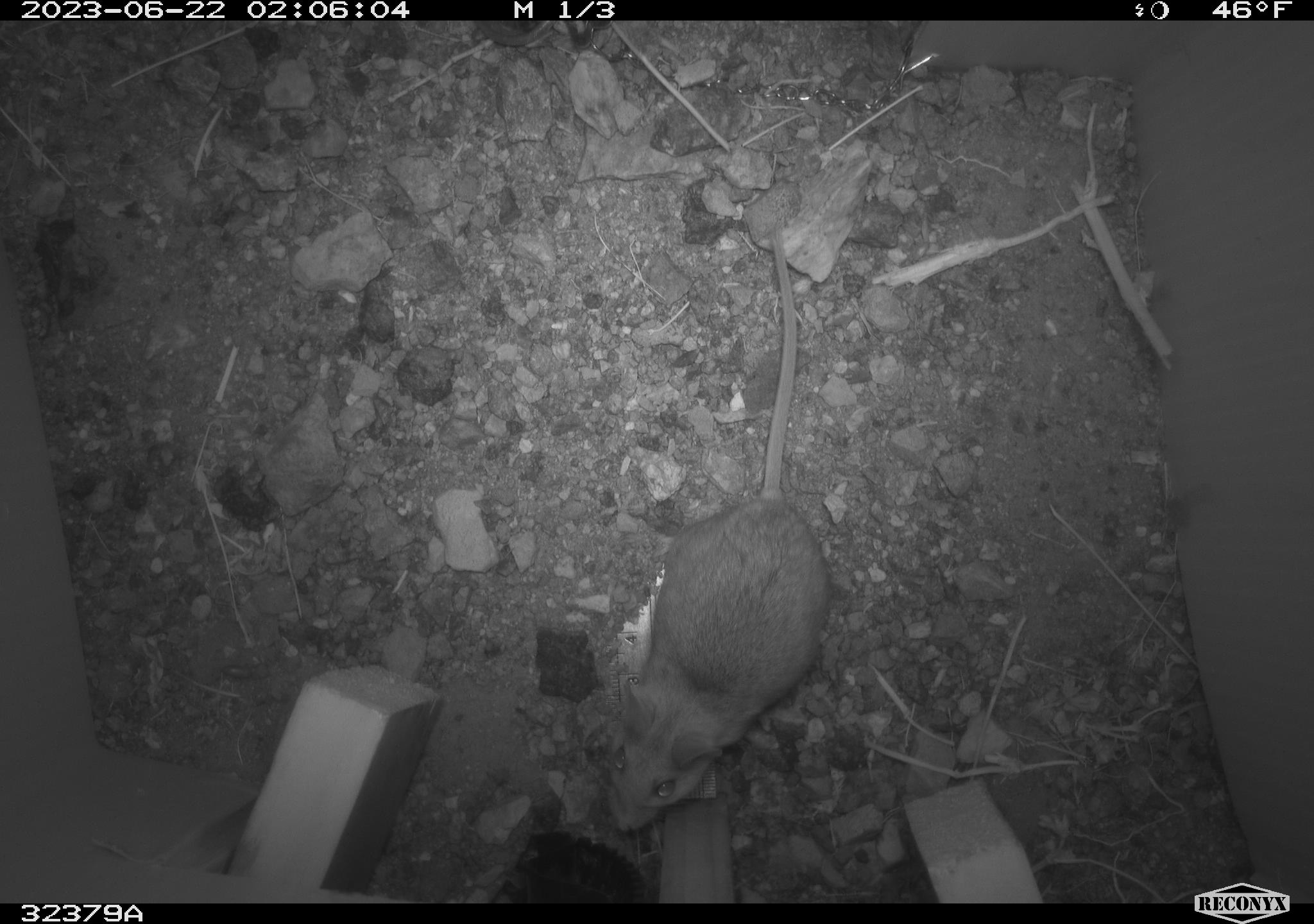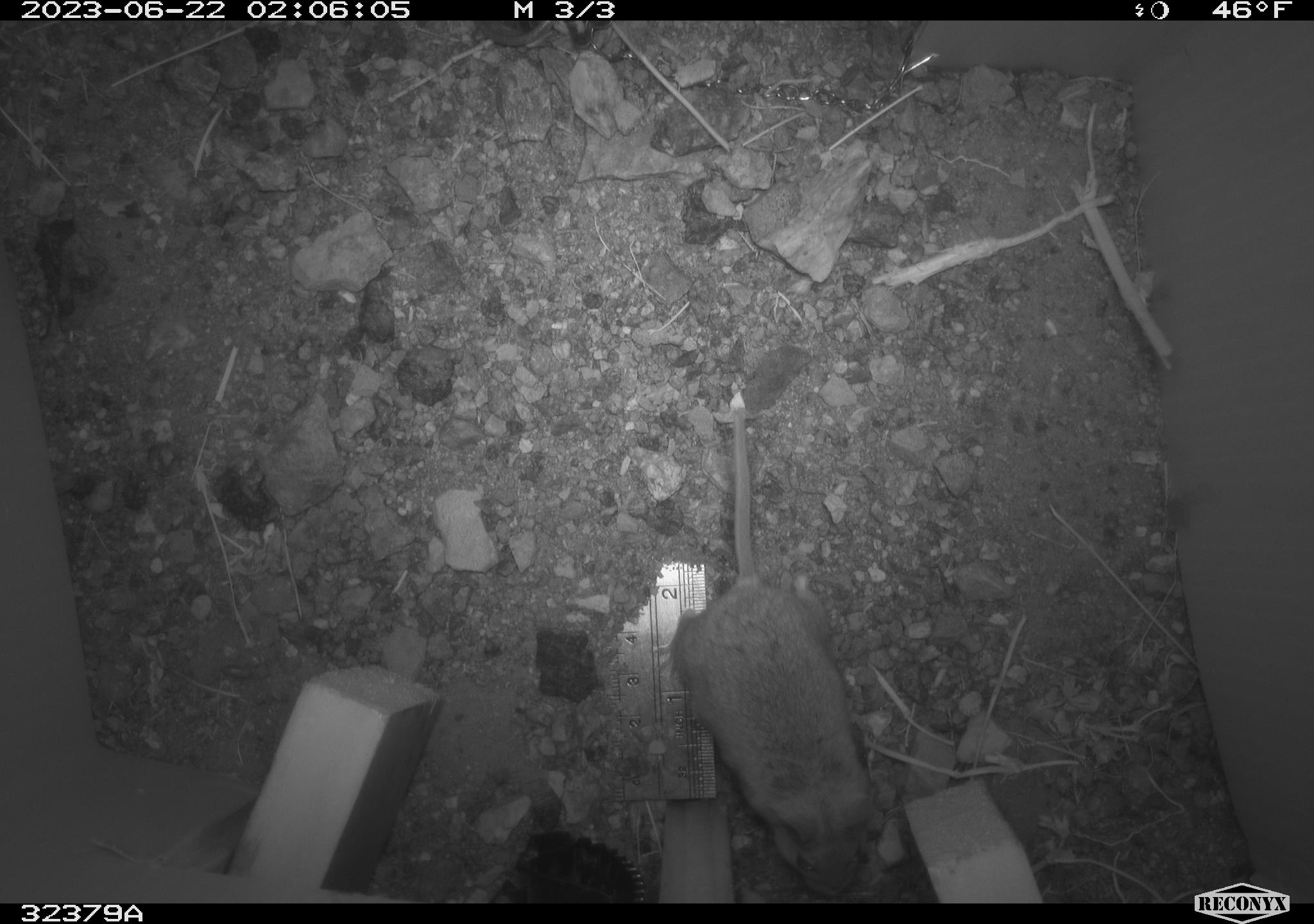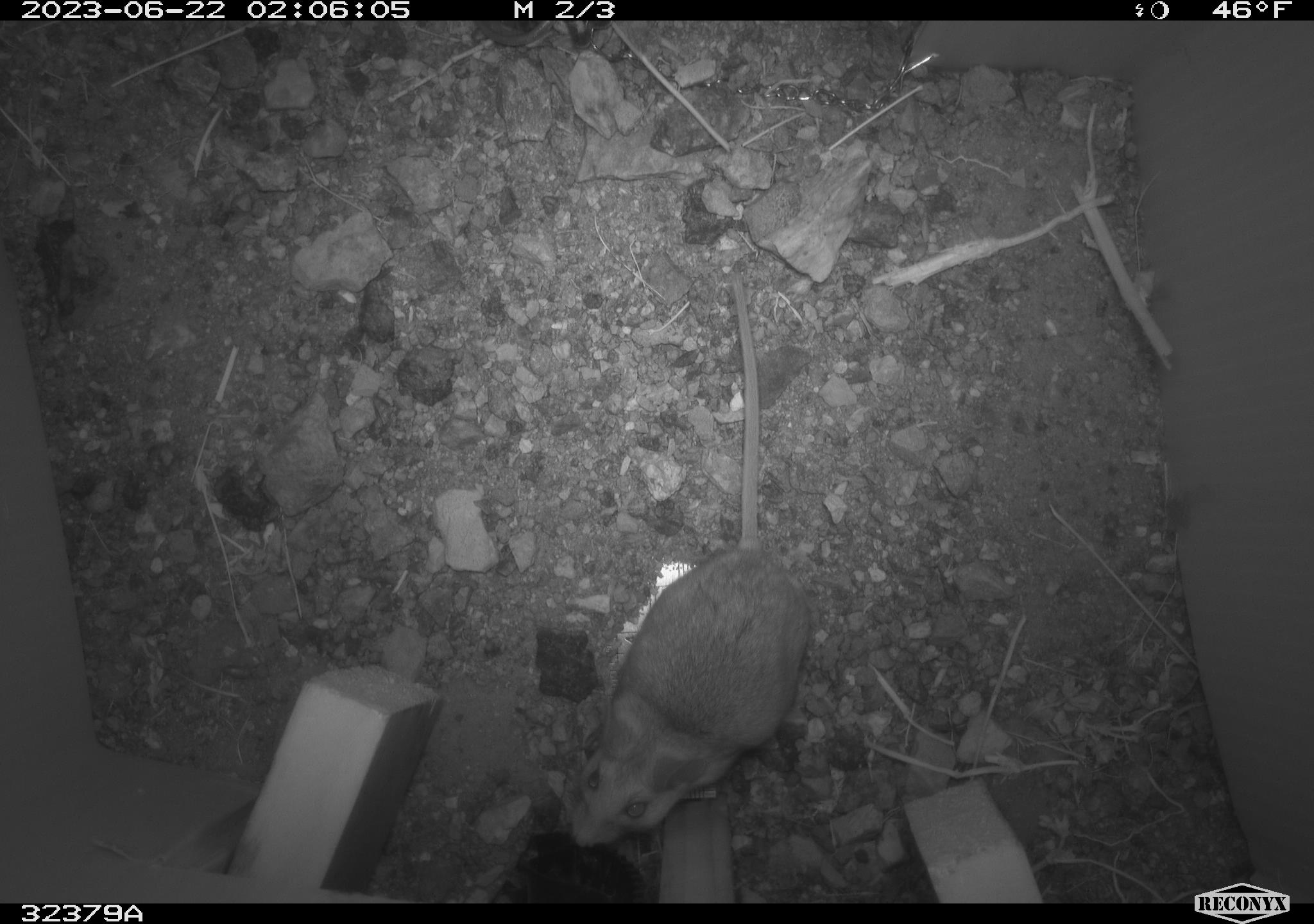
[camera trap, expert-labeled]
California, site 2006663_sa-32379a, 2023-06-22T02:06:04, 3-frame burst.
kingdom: Animalia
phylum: Chordata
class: Mammalia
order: Rodentia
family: Cricetidae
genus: Peromyscus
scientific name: Peromyscus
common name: deer mice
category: peromyscus species